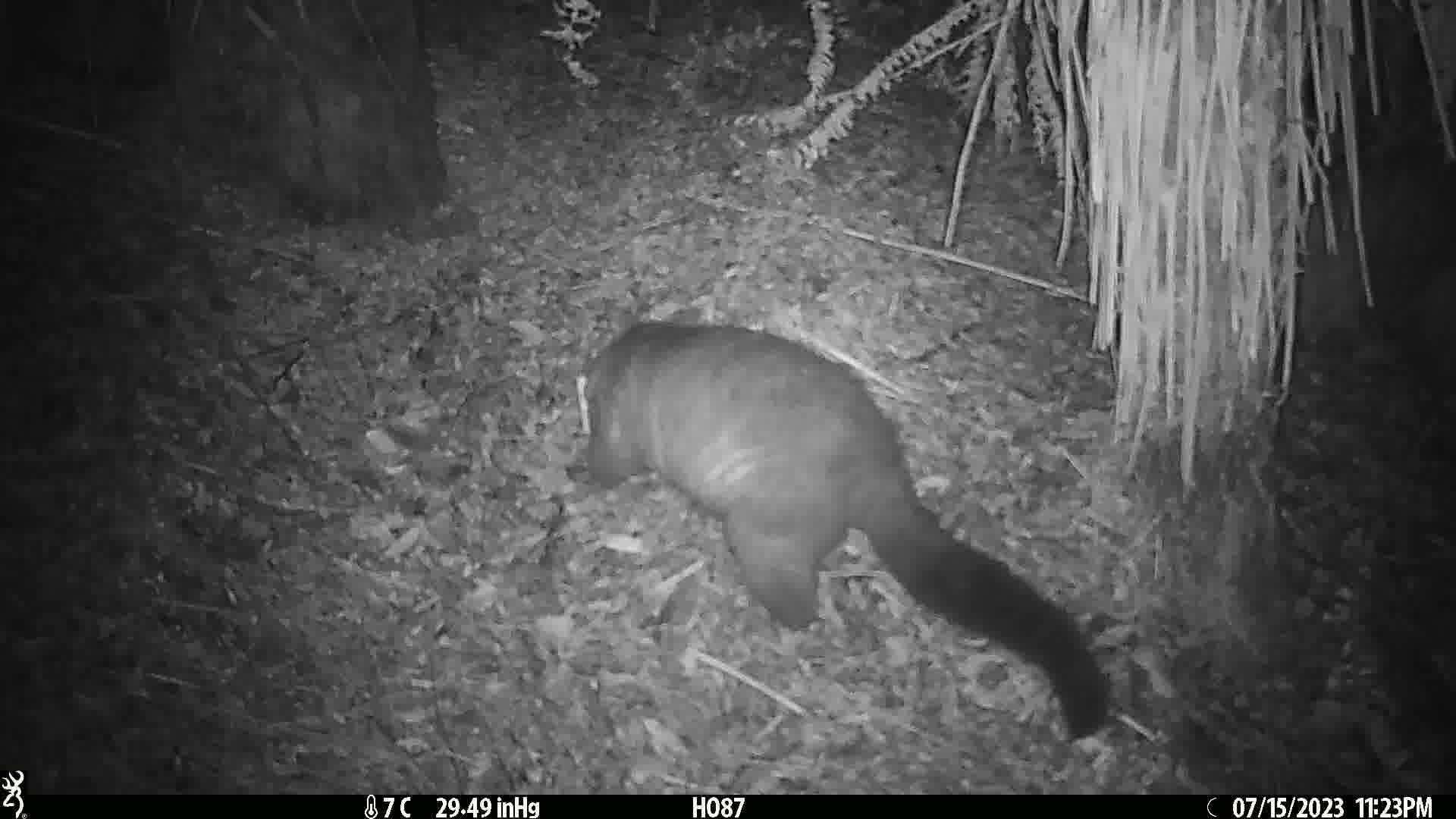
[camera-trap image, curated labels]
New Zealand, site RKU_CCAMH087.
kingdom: Animalia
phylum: Chordata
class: Mammalia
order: Diprotodontia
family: Phalangeridae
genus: Trichosurus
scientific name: Trichosurus vulpecula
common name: common brushtail possum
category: possum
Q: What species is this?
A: Possum (common brushtail possum) (Trichosurus vulpecula).